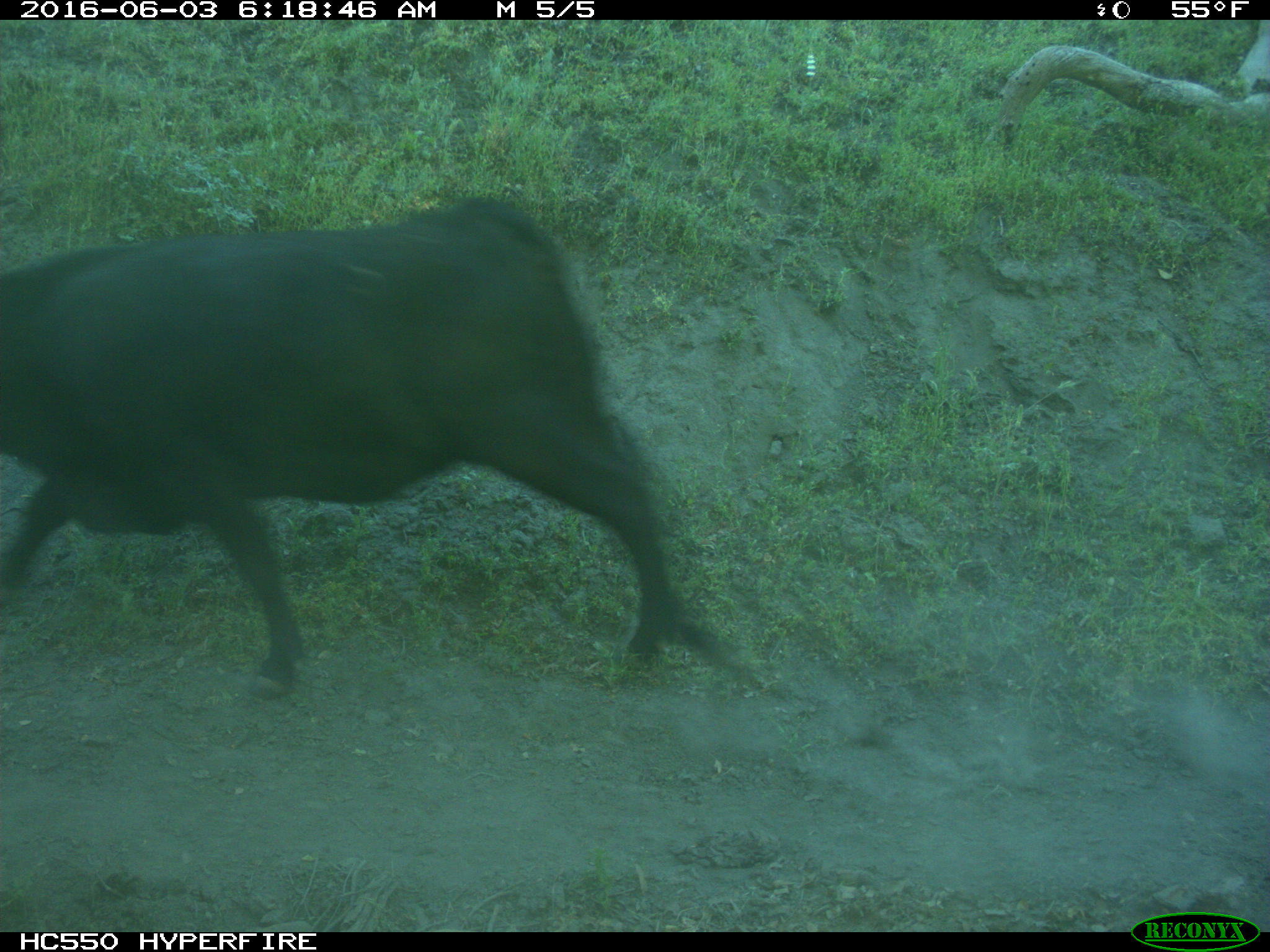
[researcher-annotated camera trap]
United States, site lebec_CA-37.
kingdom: Animalia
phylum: Chordata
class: Mammalia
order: Artiodactyla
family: Bovidae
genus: Bos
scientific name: Bos taurus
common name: domestic cow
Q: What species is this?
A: Bos taurus (domestic cow).